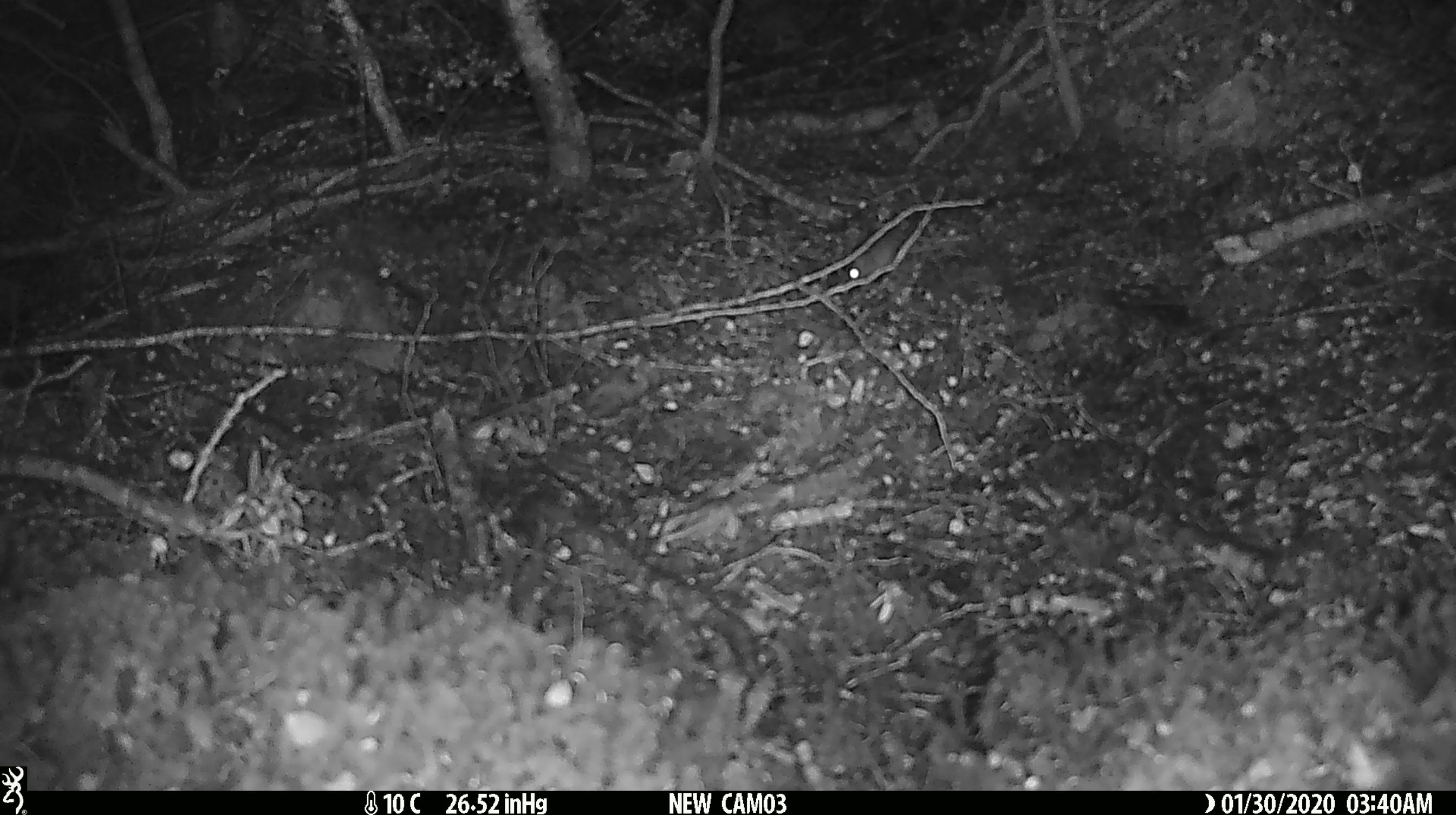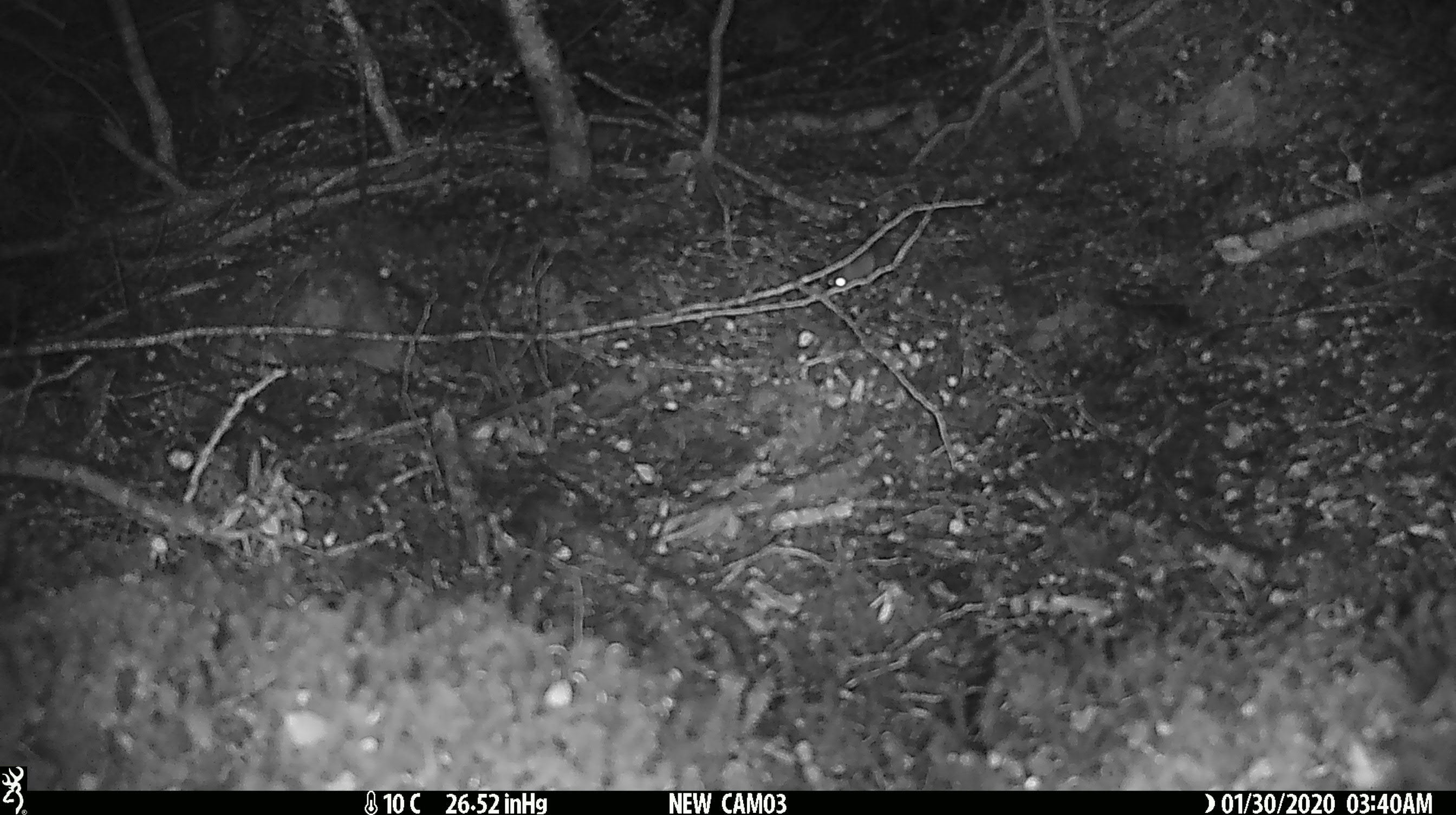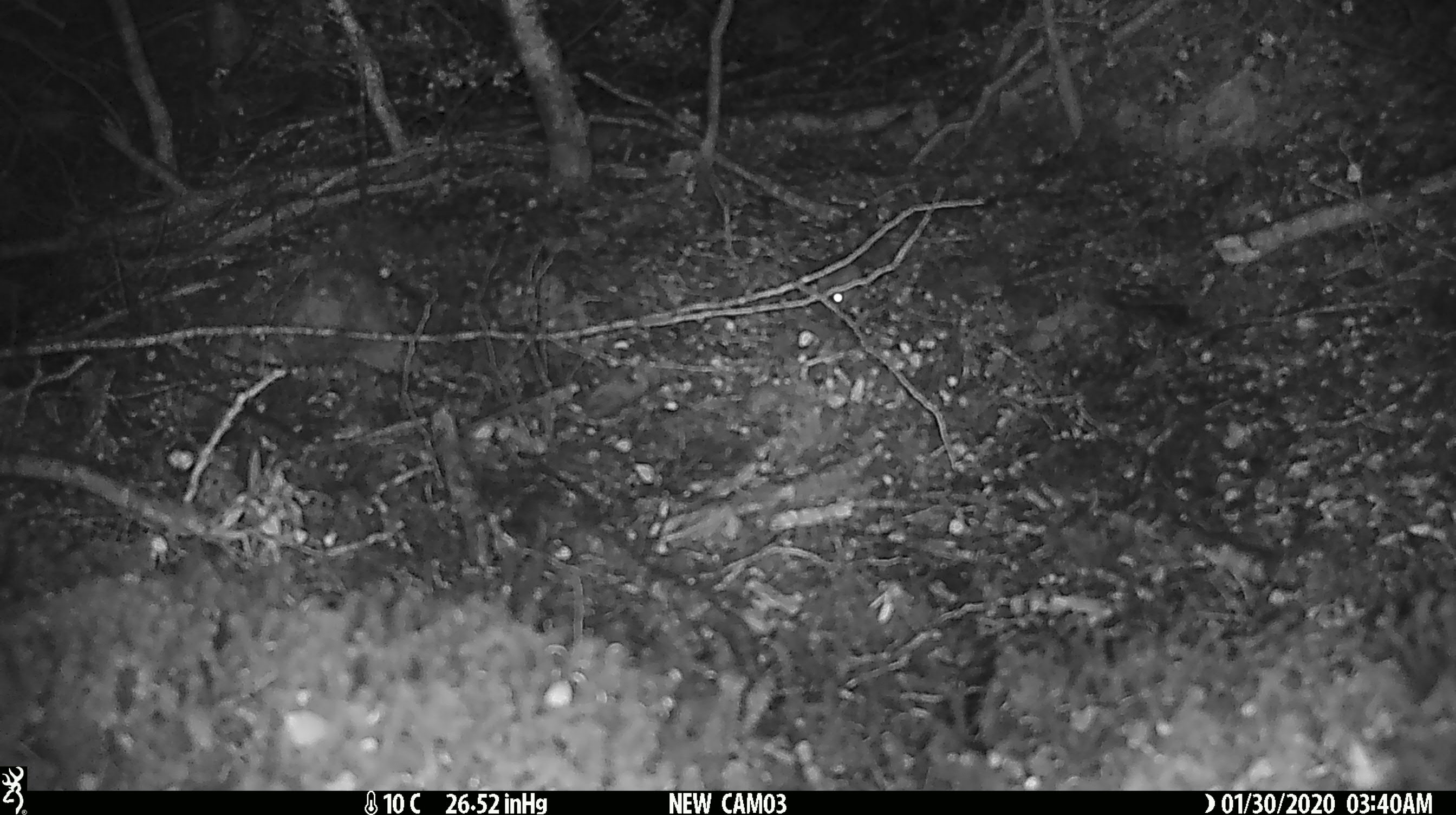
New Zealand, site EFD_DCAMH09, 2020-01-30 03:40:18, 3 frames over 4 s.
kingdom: Animalia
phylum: Chordata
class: Mammalia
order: Rodentia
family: Muridae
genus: Mus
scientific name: Mus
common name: mouse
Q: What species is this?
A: Mouse (Mus).